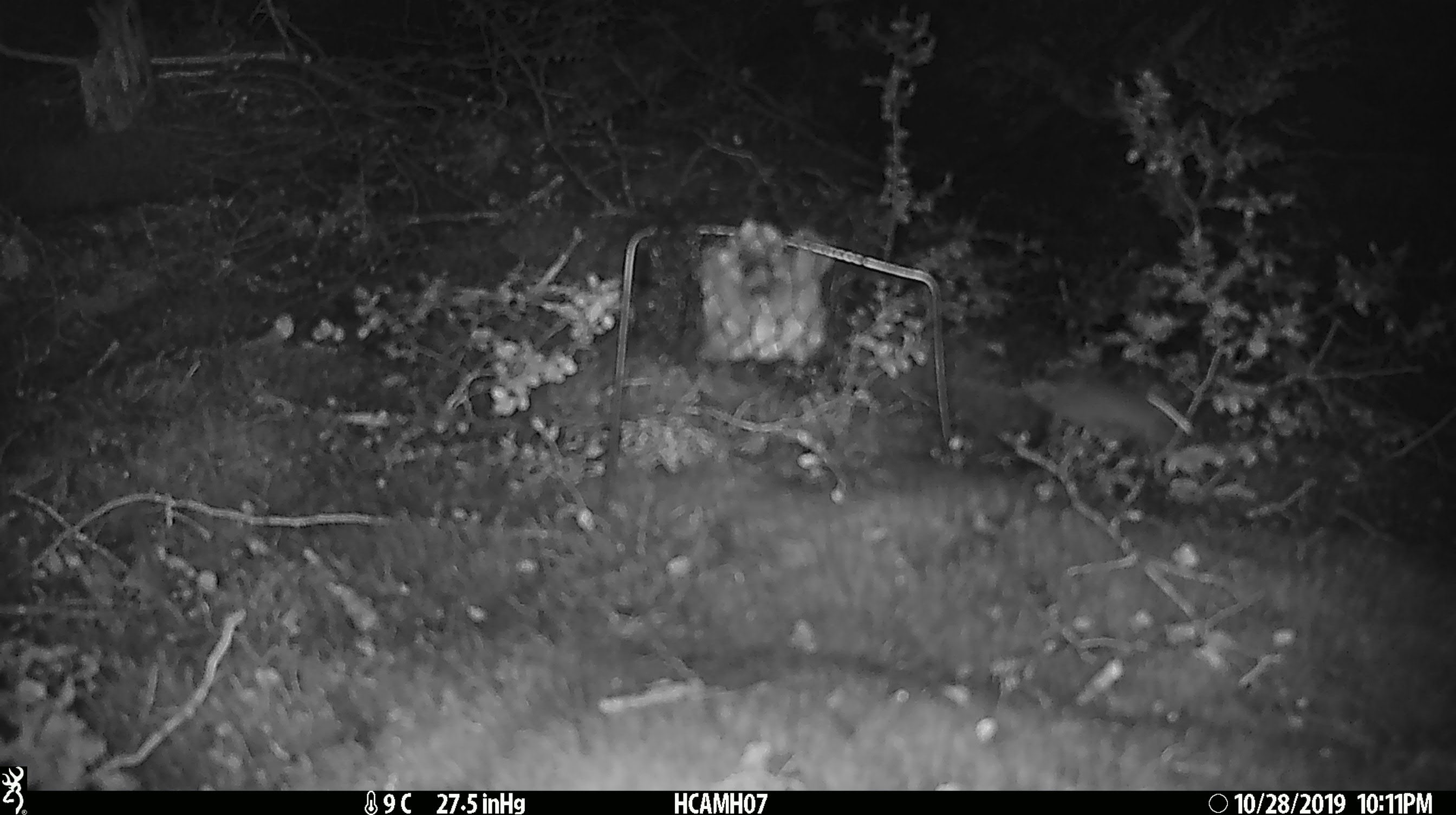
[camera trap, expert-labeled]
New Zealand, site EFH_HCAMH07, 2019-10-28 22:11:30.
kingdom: Animalia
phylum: Chordata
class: Mammalia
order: Rodentia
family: Muridae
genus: Mus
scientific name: Mus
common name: mouse